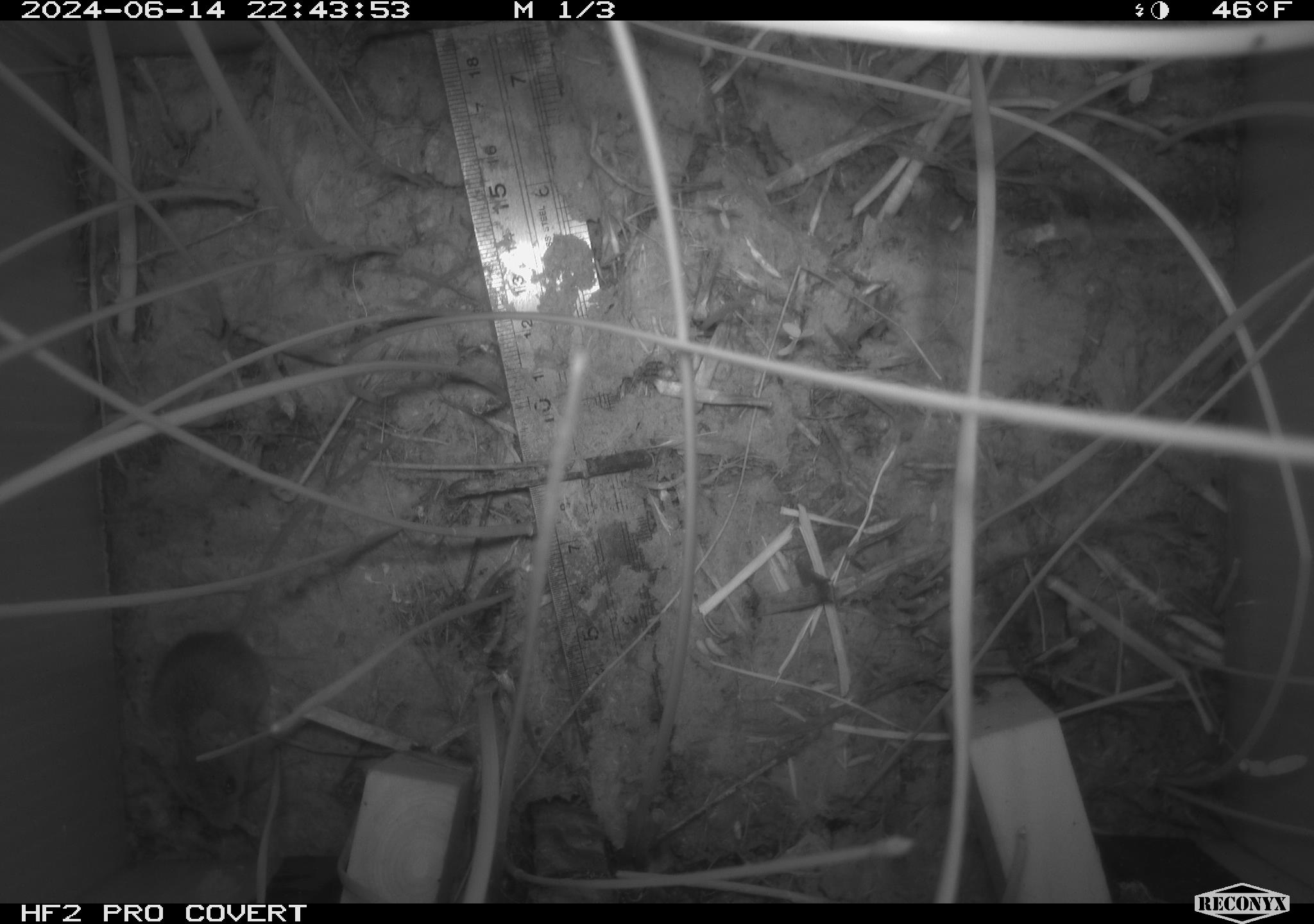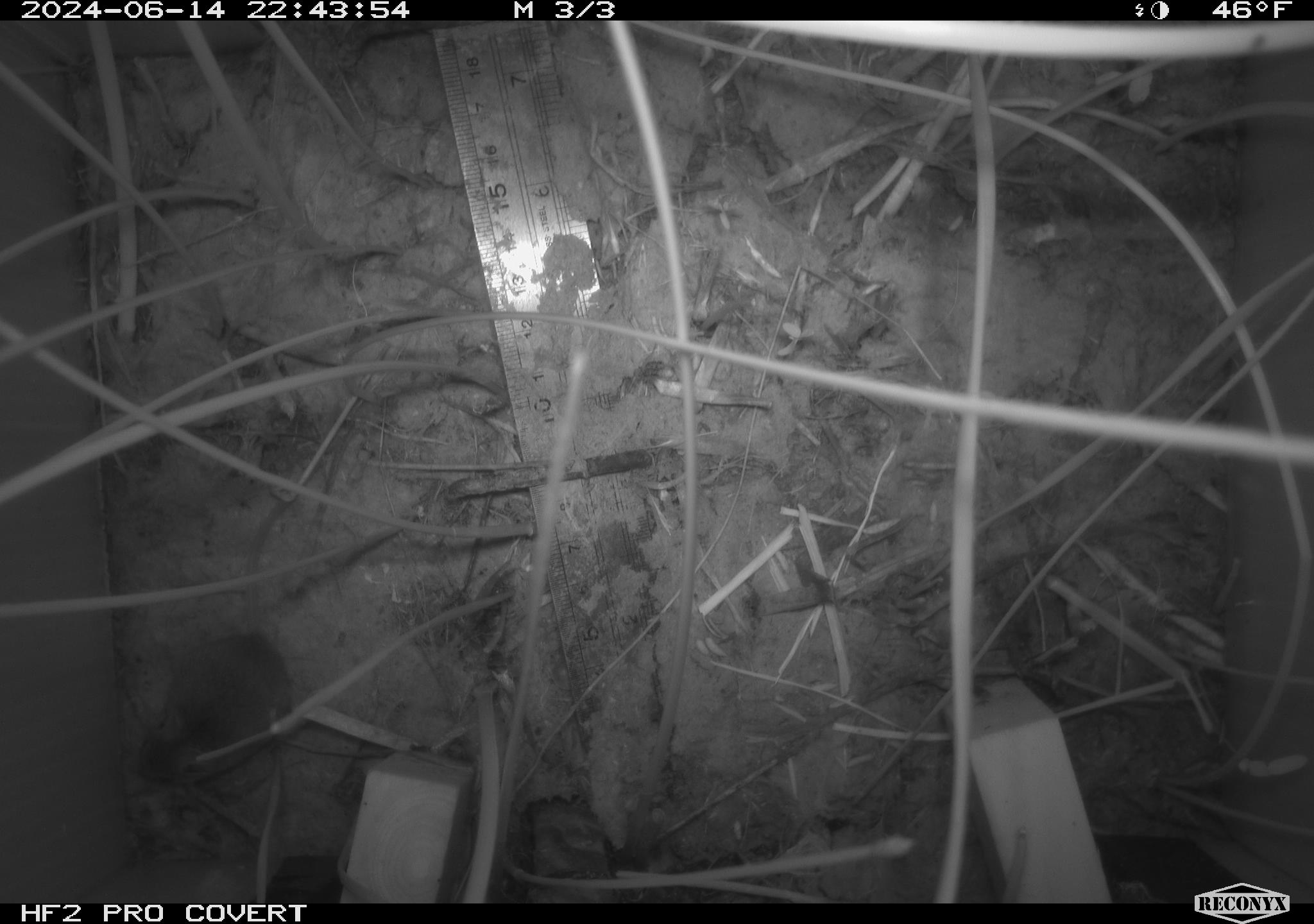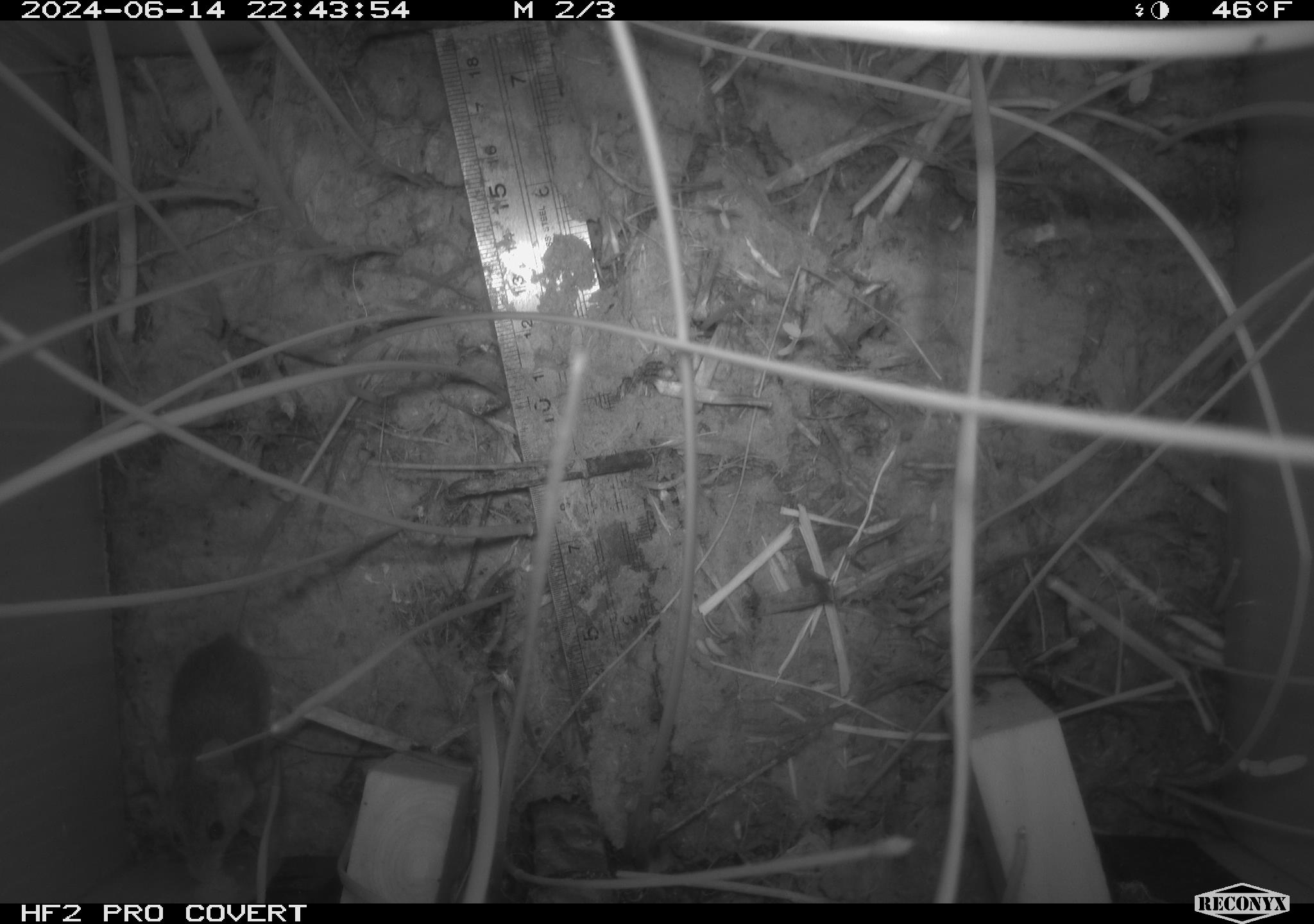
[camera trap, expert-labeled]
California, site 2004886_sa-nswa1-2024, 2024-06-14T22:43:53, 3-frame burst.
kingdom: Animalia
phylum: Chordata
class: Mammalia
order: Rodentia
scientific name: Rodentia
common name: rodent